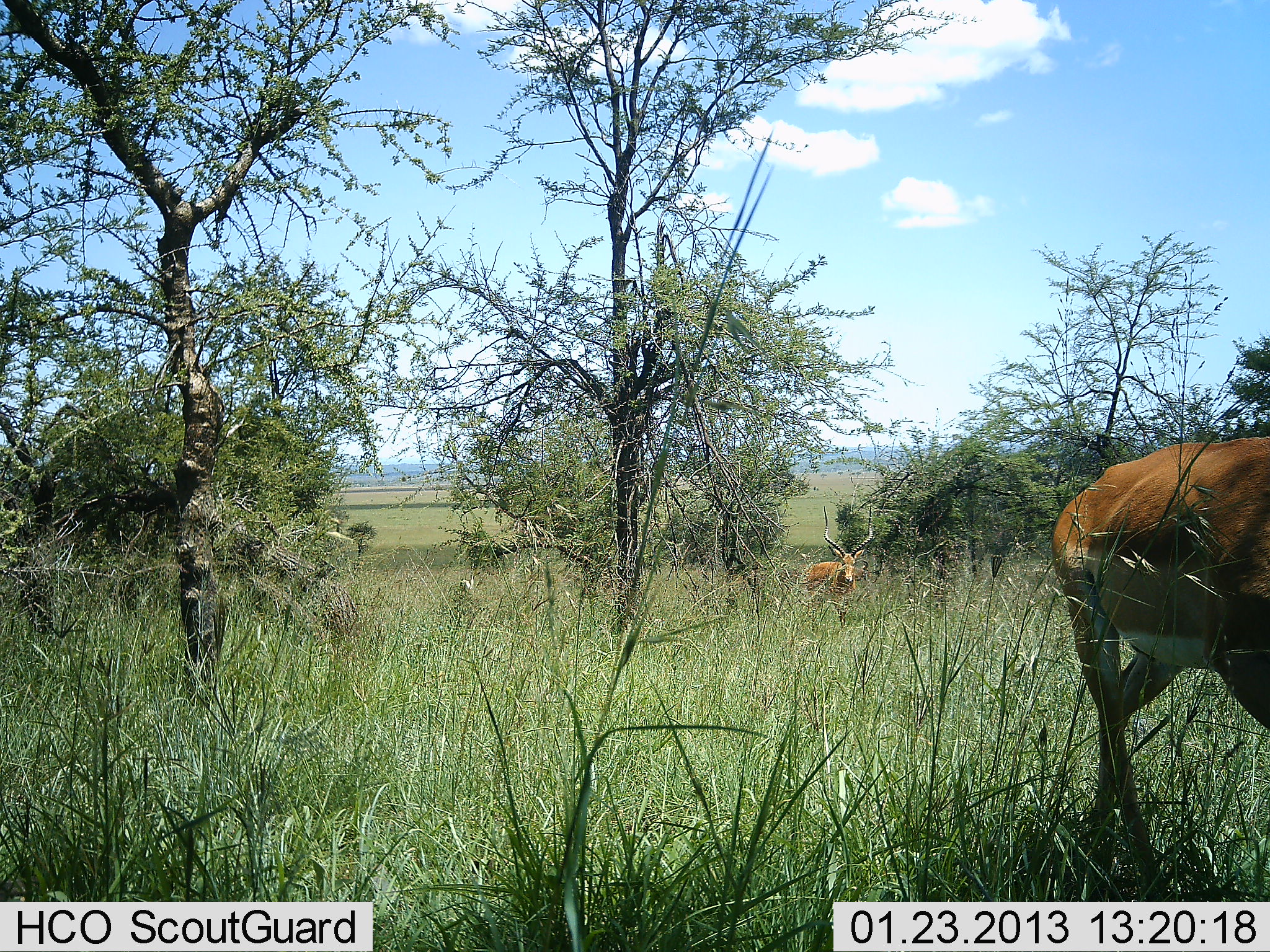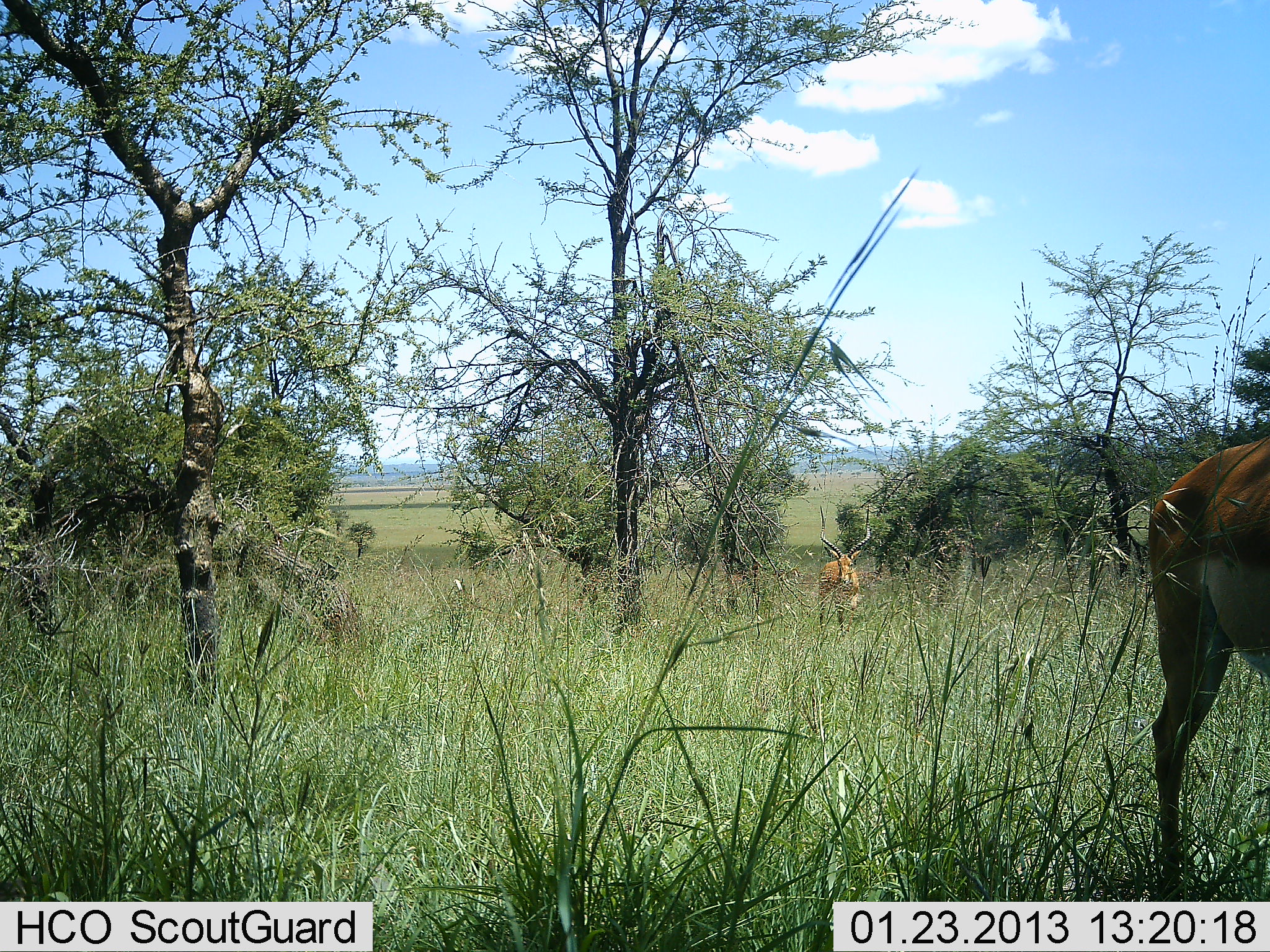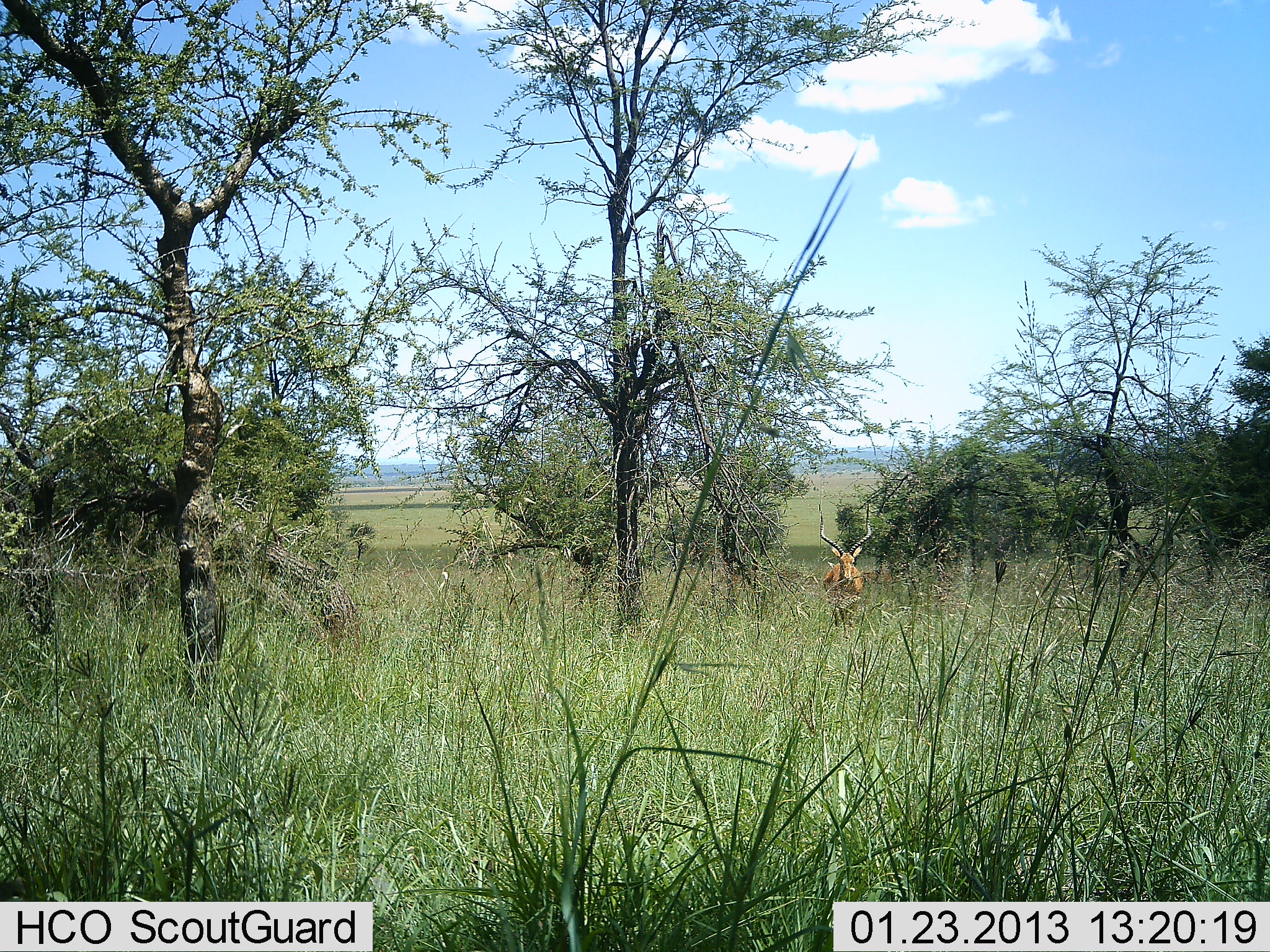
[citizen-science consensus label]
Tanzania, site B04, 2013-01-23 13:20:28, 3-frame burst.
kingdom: Animalia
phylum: Chordata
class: Mammalia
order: Artiodactyla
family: Bovidae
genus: Aepyceros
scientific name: Aepyceros melampus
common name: impala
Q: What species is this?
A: Impala (Aepyceros melampus).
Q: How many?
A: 2.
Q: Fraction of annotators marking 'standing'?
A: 15%.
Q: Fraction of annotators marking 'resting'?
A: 0%.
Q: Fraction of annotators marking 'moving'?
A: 96%.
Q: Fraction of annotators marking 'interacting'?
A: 0%.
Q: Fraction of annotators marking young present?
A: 0%.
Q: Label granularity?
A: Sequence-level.